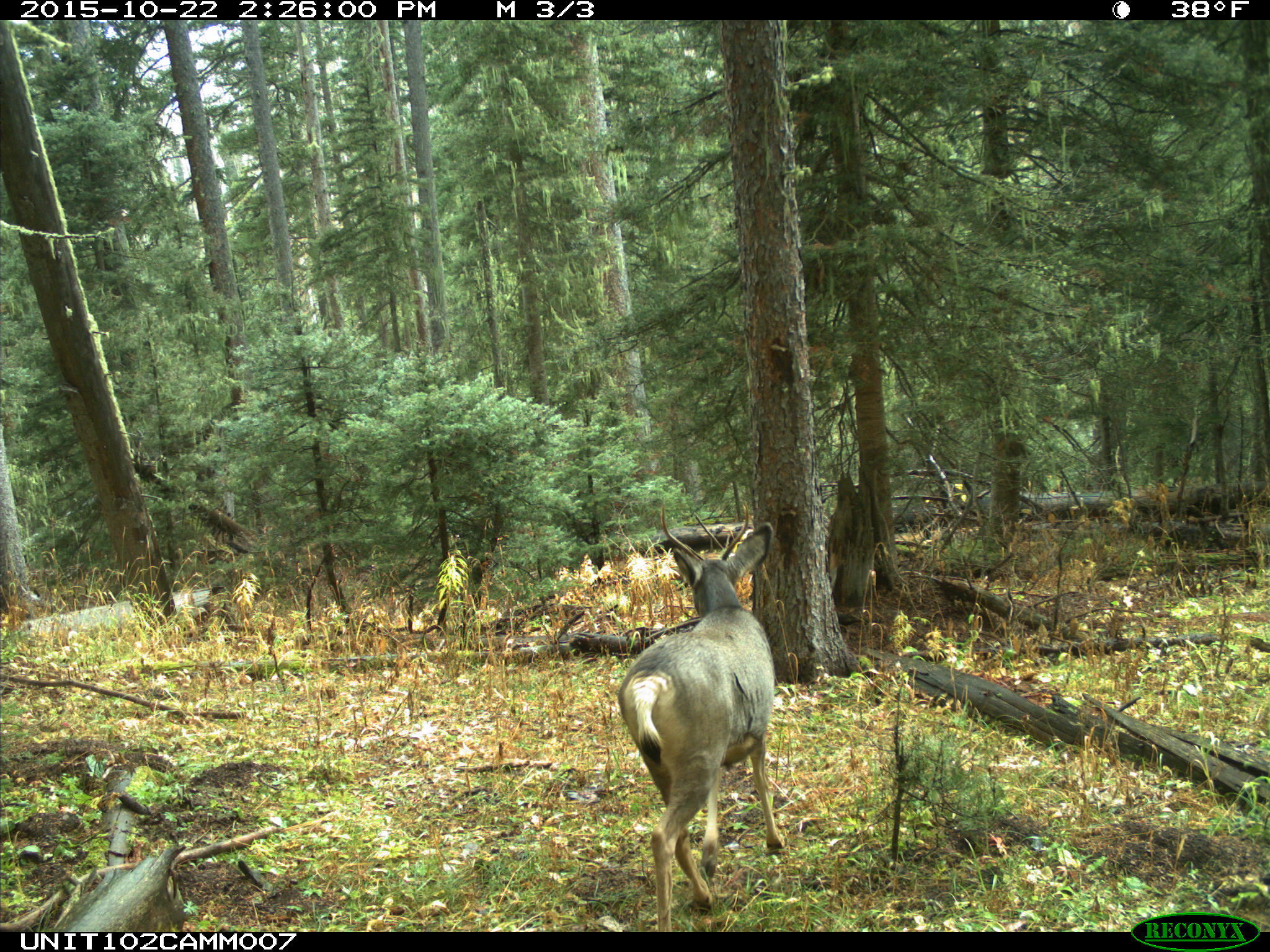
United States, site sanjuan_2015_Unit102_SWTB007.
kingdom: Animalia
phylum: Chordata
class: Mammalia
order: Artiodactyla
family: Cervidae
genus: Odocoileus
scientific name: Odocoileus hemionus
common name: mule deer